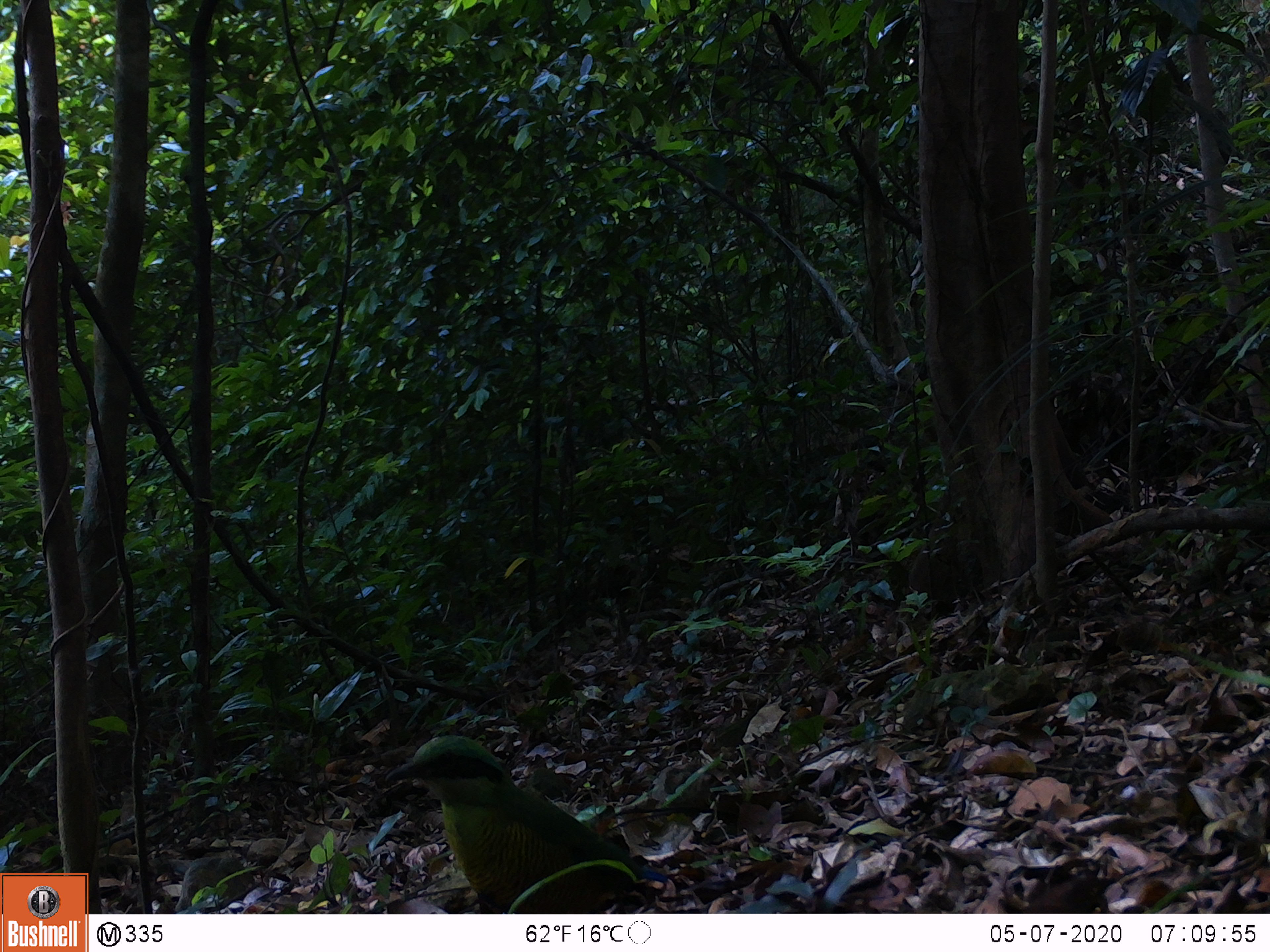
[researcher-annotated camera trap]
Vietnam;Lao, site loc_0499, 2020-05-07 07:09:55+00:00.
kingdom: Animalia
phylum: Chordata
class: Aves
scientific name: Aves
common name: bird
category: unidentified bird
Unidentified bird (bird) (Aves). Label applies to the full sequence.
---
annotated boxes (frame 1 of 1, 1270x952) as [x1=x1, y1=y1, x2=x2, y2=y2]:
unidentified bird: [x1=382, y1=729, x2=669, y2=918]